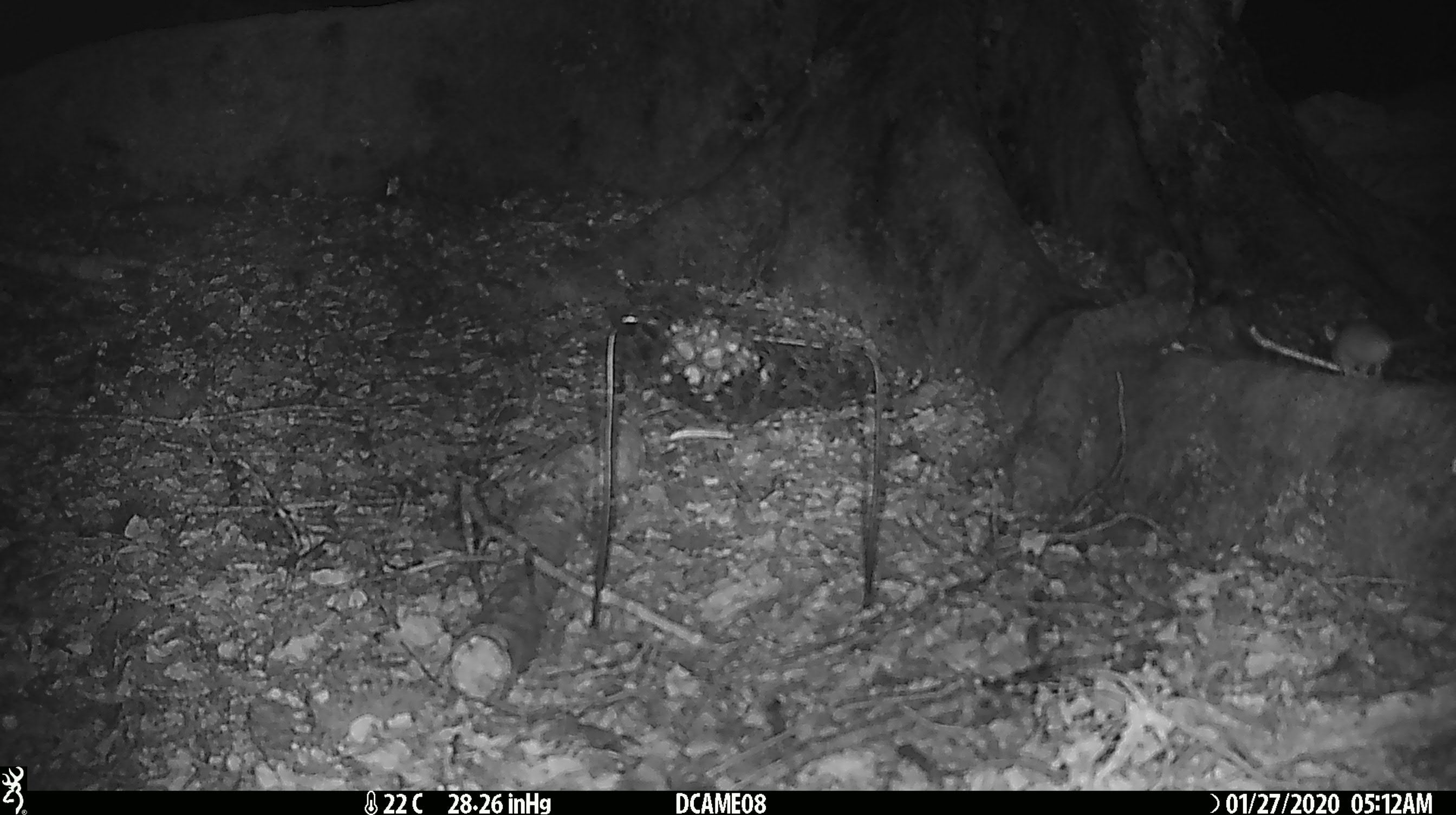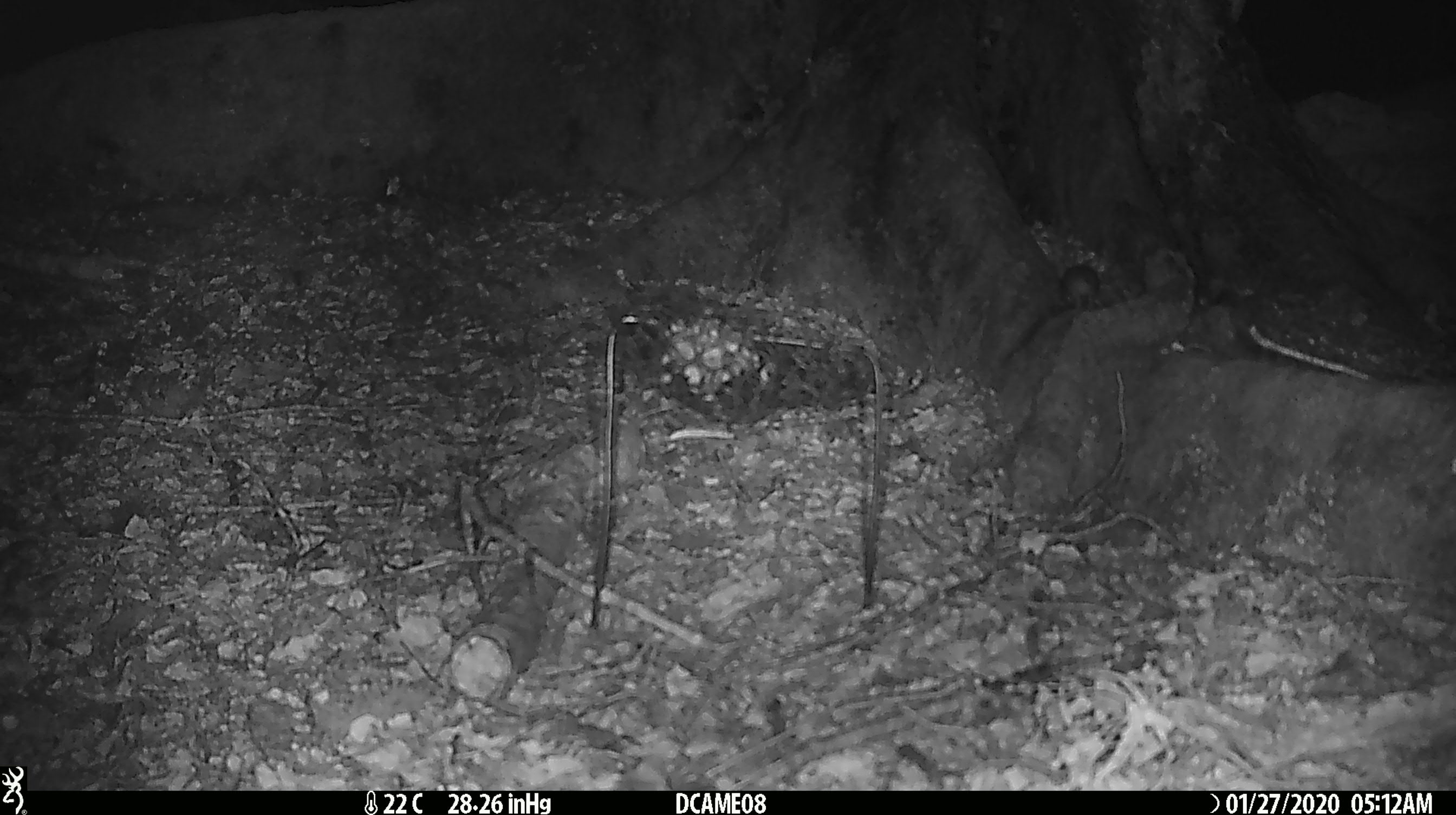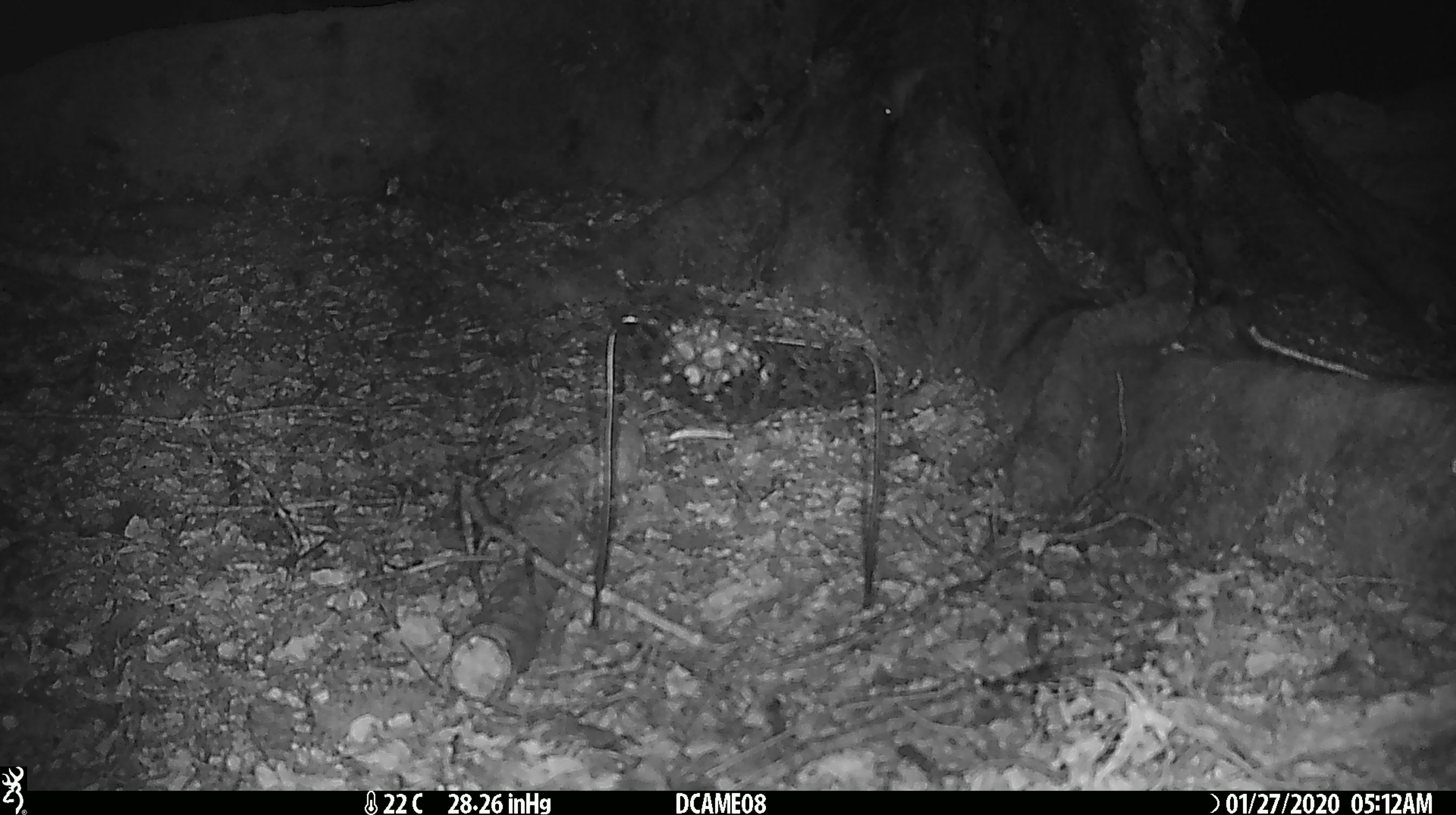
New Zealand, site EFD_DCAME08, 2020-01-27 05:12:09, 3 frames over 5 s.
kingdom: Animalia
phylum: Chordata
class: Mammalia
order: Rodentia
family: Muridae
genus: Mus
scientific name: Mus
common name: mouse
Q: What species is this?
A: Mouse (Mus).